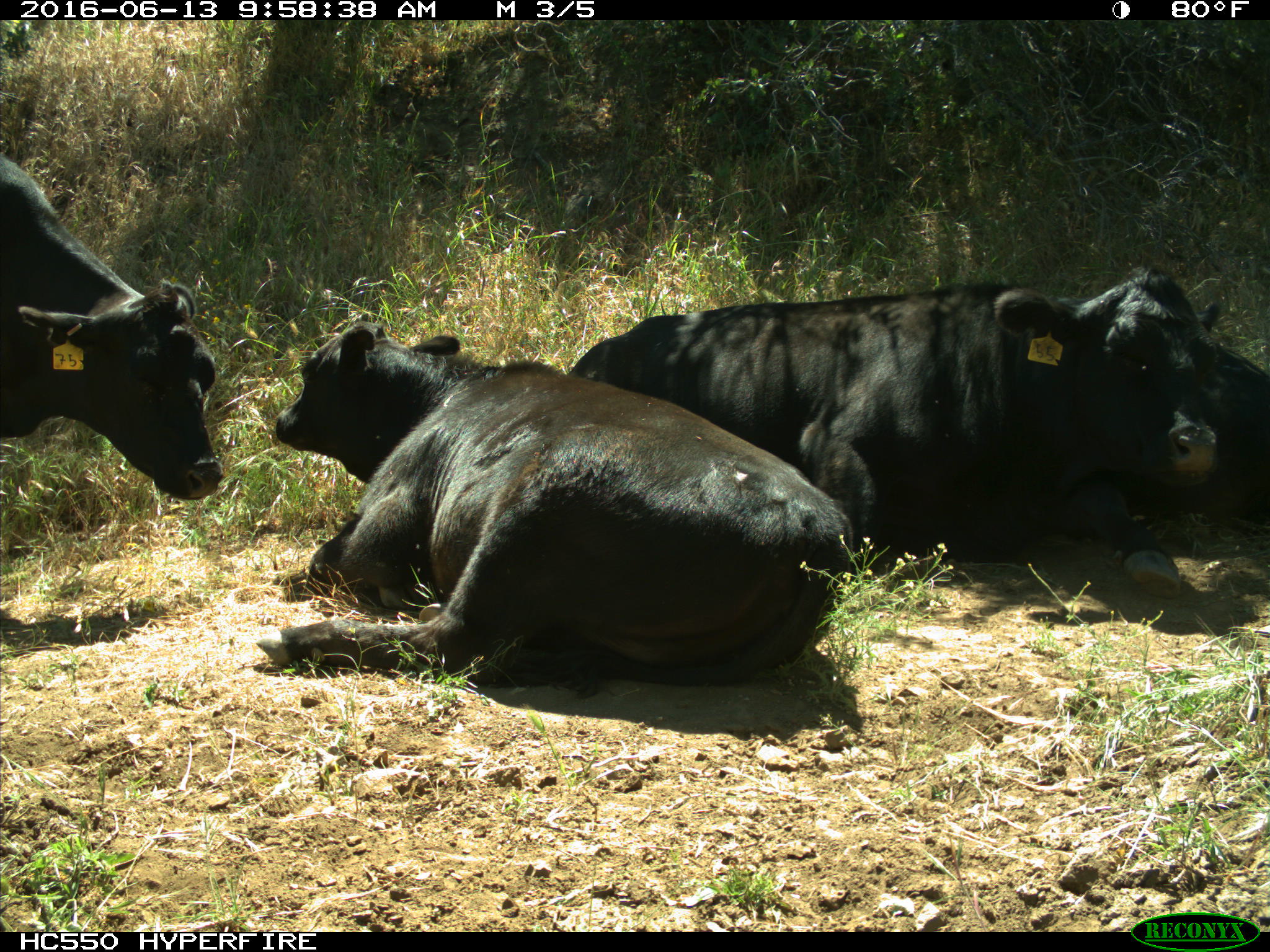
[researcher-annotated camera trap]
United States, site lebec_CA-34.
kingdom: Animalia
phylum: Chordata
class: Mammalia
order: Artiodactyla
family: Bovidae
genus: Bos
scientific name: Bos taurus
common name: domestic cow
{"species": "Bos taurus (domestic cow)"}